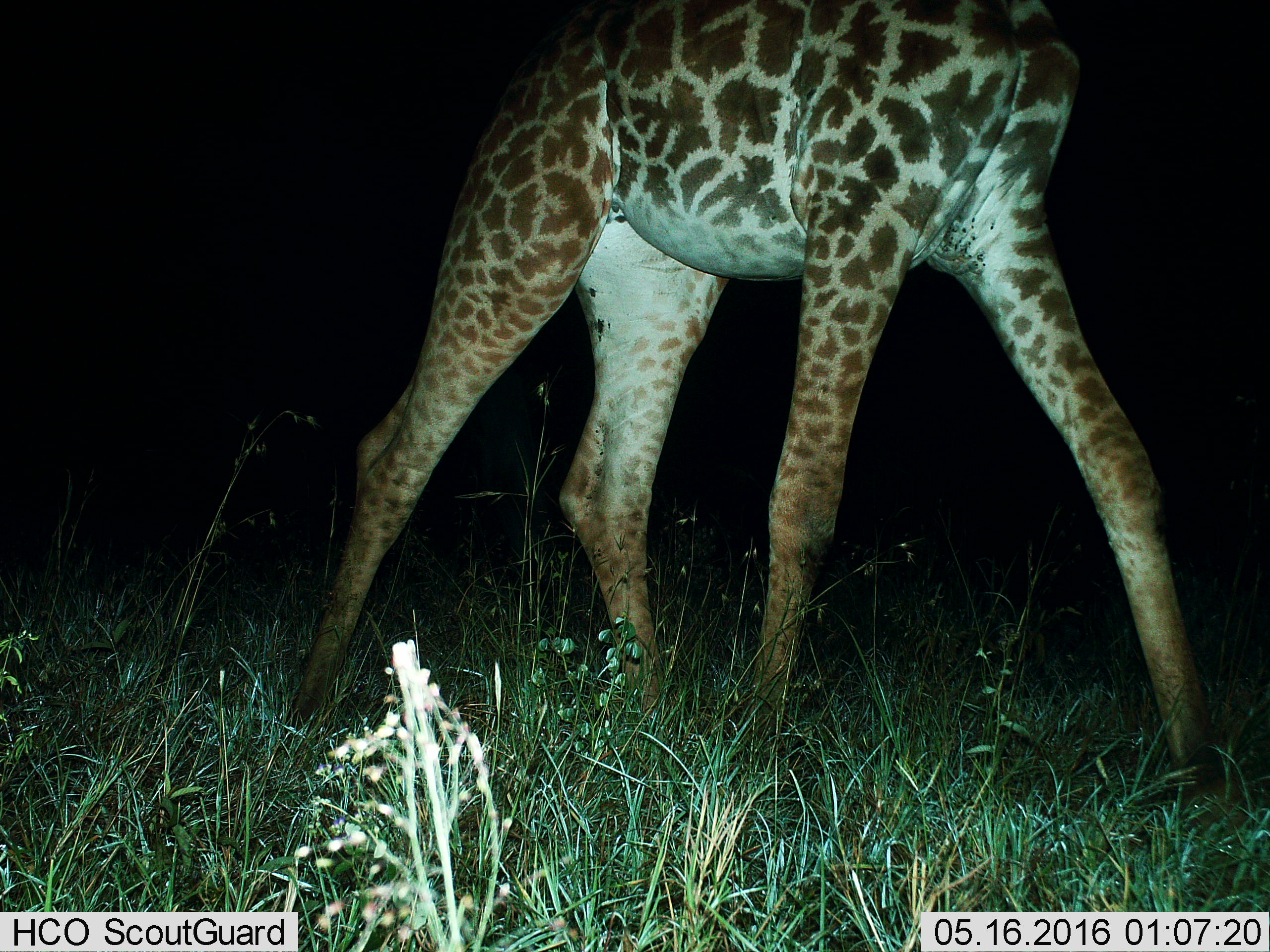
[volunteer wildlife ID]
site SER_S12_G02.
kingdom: Animalia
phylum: Chordata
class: Mammalia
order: Artiodactyla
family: Giraffidae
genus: Giraffa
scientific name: Giraffa camelopardalis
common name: giraffe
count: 1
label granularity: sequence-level